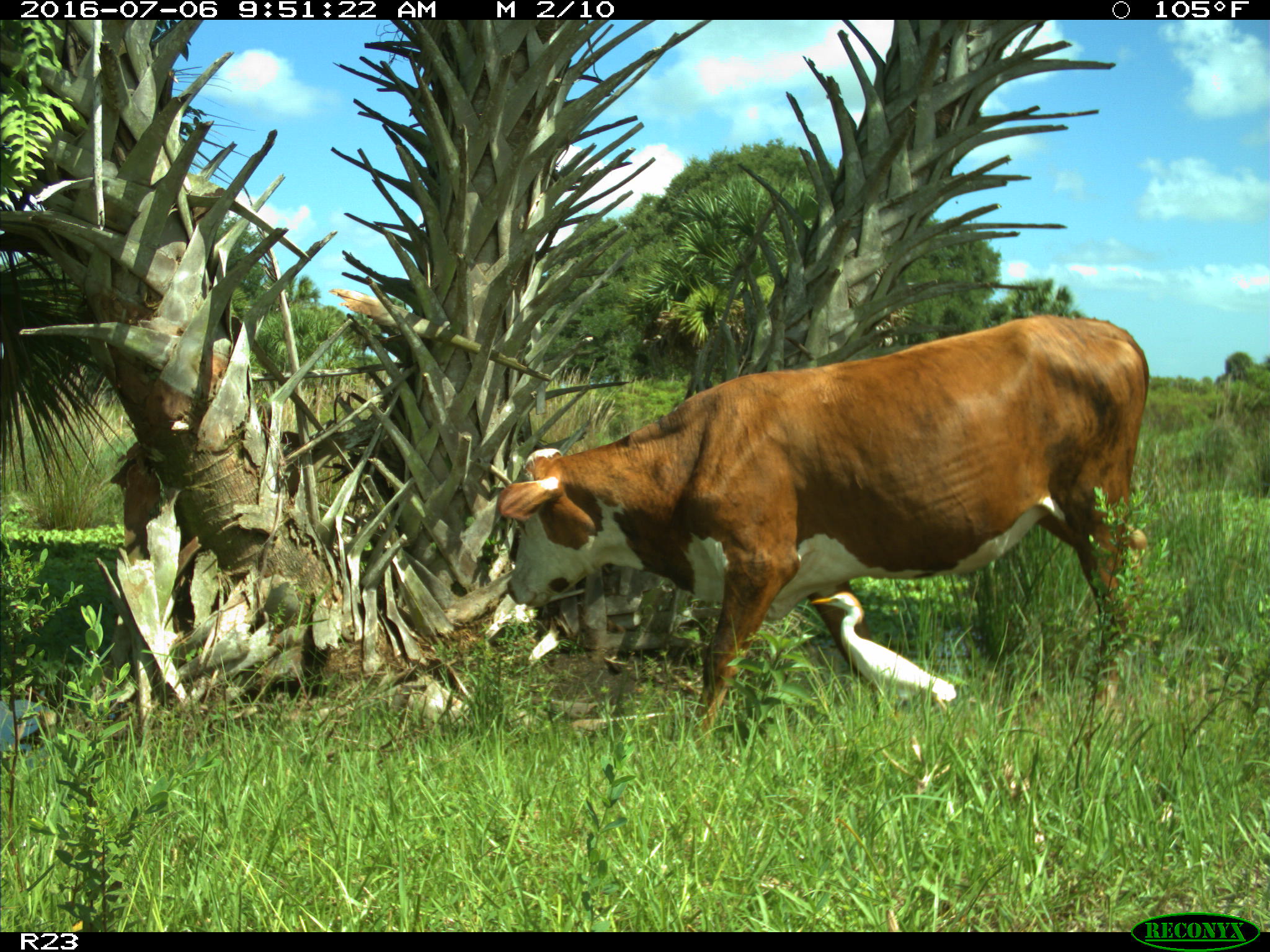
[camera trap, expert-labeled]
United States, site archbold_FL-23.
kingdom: Animalia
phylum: Chordata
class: Mammalia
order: Artiodactyla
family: Bovidae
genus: Bos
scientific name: Bos taurus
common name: domestic cow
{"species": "Bos taurus (domestic cow)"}